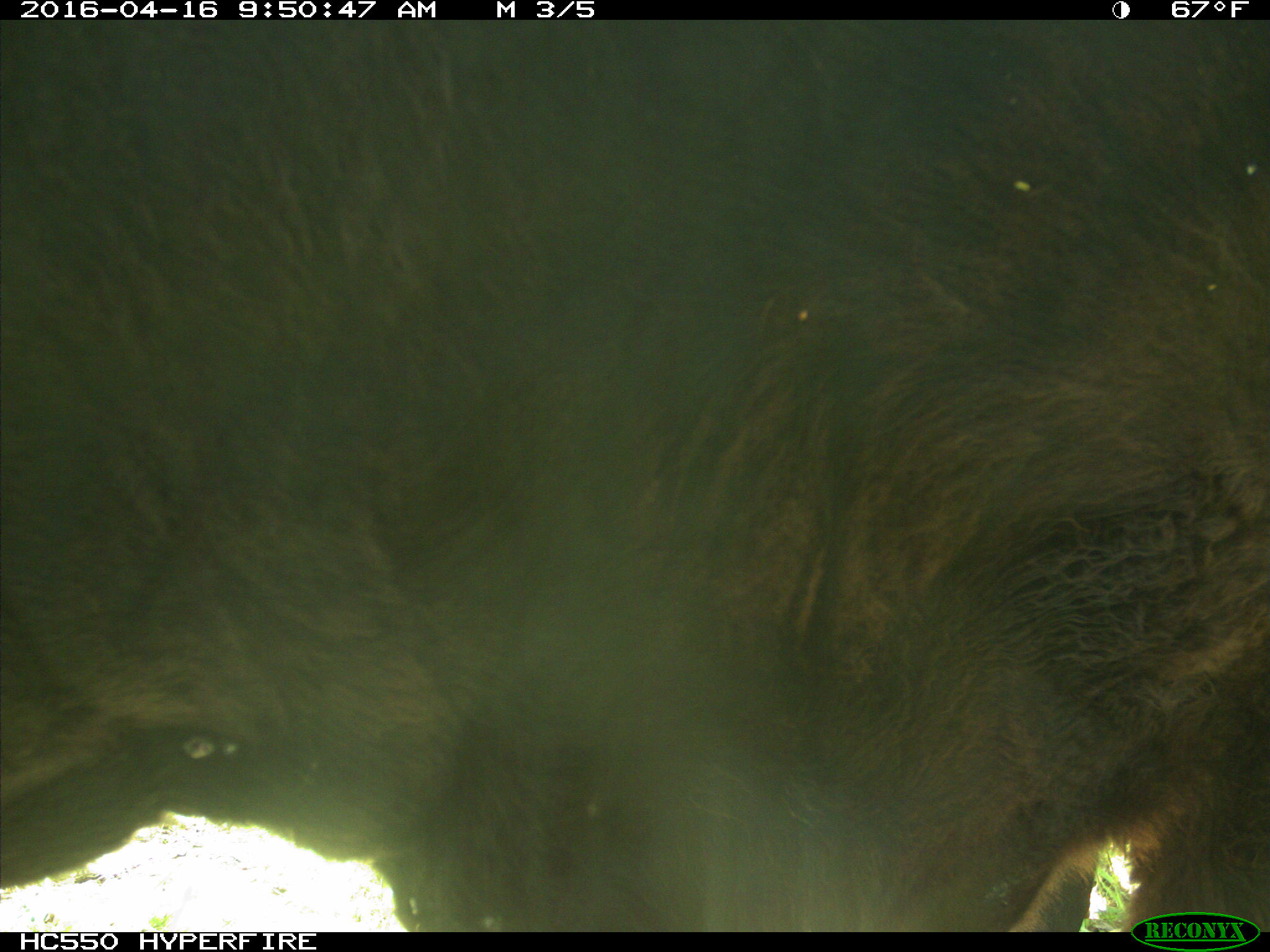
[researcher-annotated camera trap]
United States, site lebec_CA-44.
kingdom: Animalia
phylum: Chordata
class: Mammalia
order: Artiodactyla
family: Bovidae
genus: Bos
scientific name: Bos taurus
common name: domestic cow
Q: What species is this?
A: Bos taurus (domestic cow).